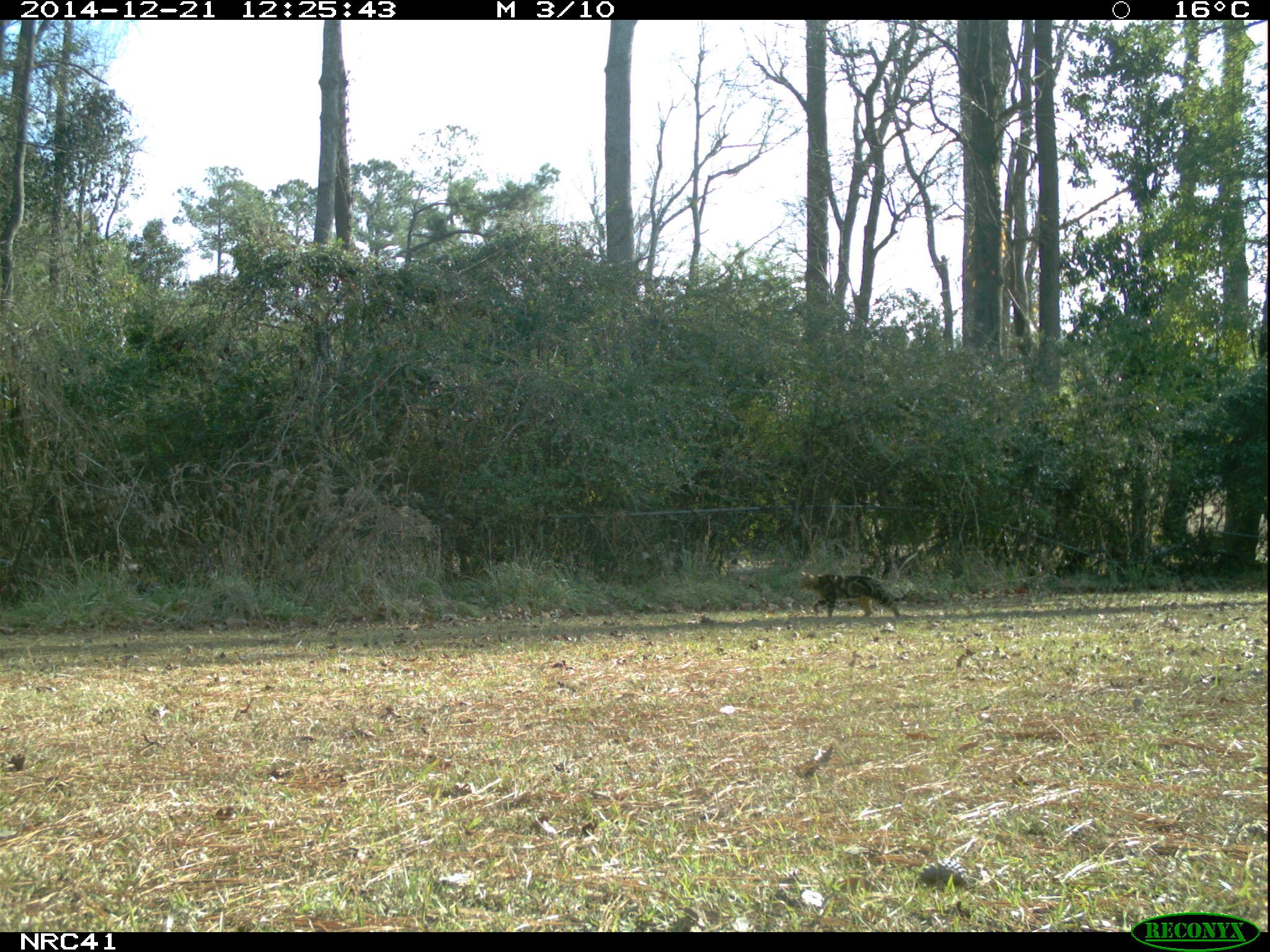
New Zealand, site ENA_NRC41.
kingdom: Animalia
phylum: Chordata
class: Mammalia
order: Carnivora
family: Felidae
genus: Felis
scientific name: Felis catus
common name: domestic cat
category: cat